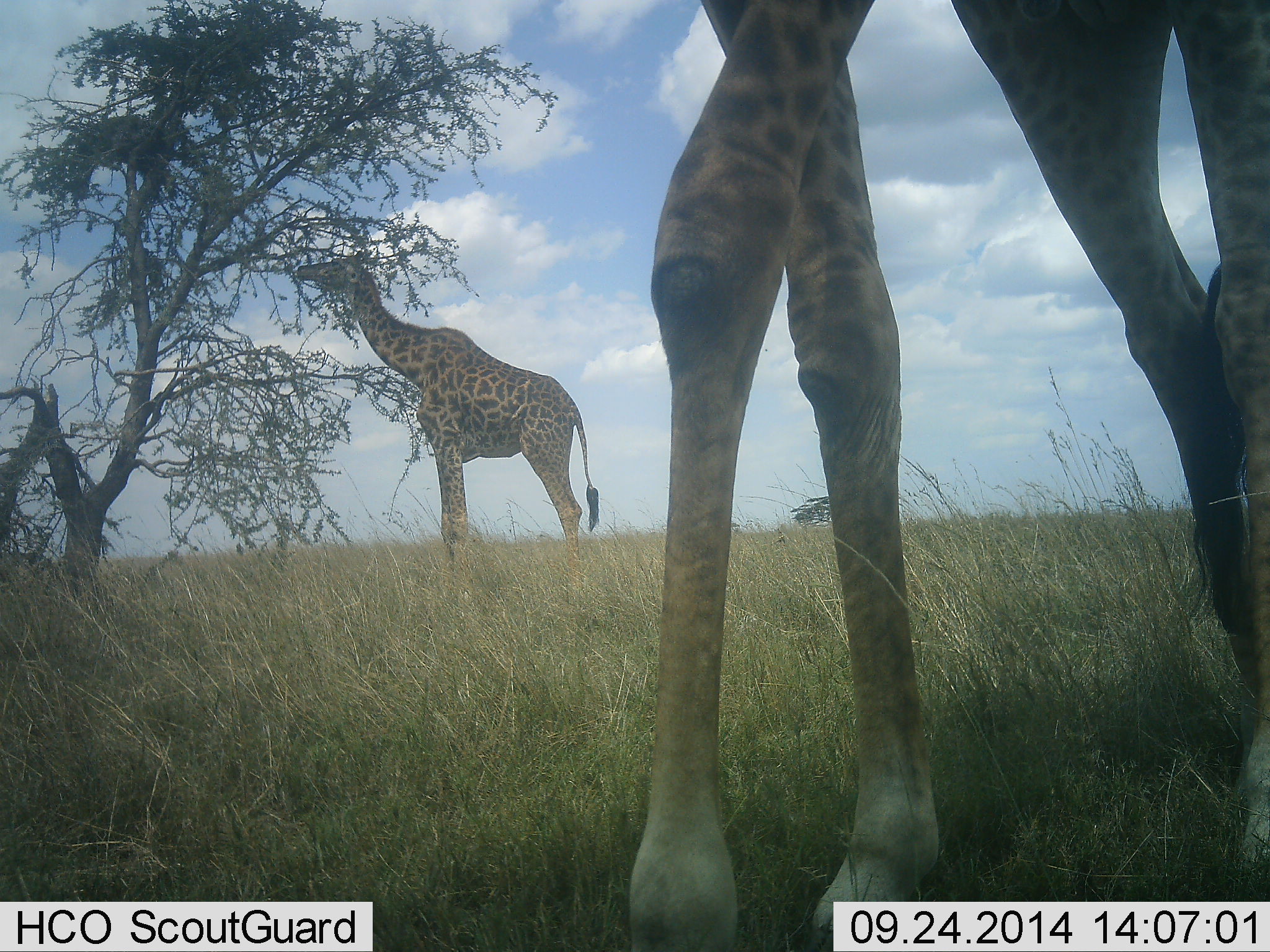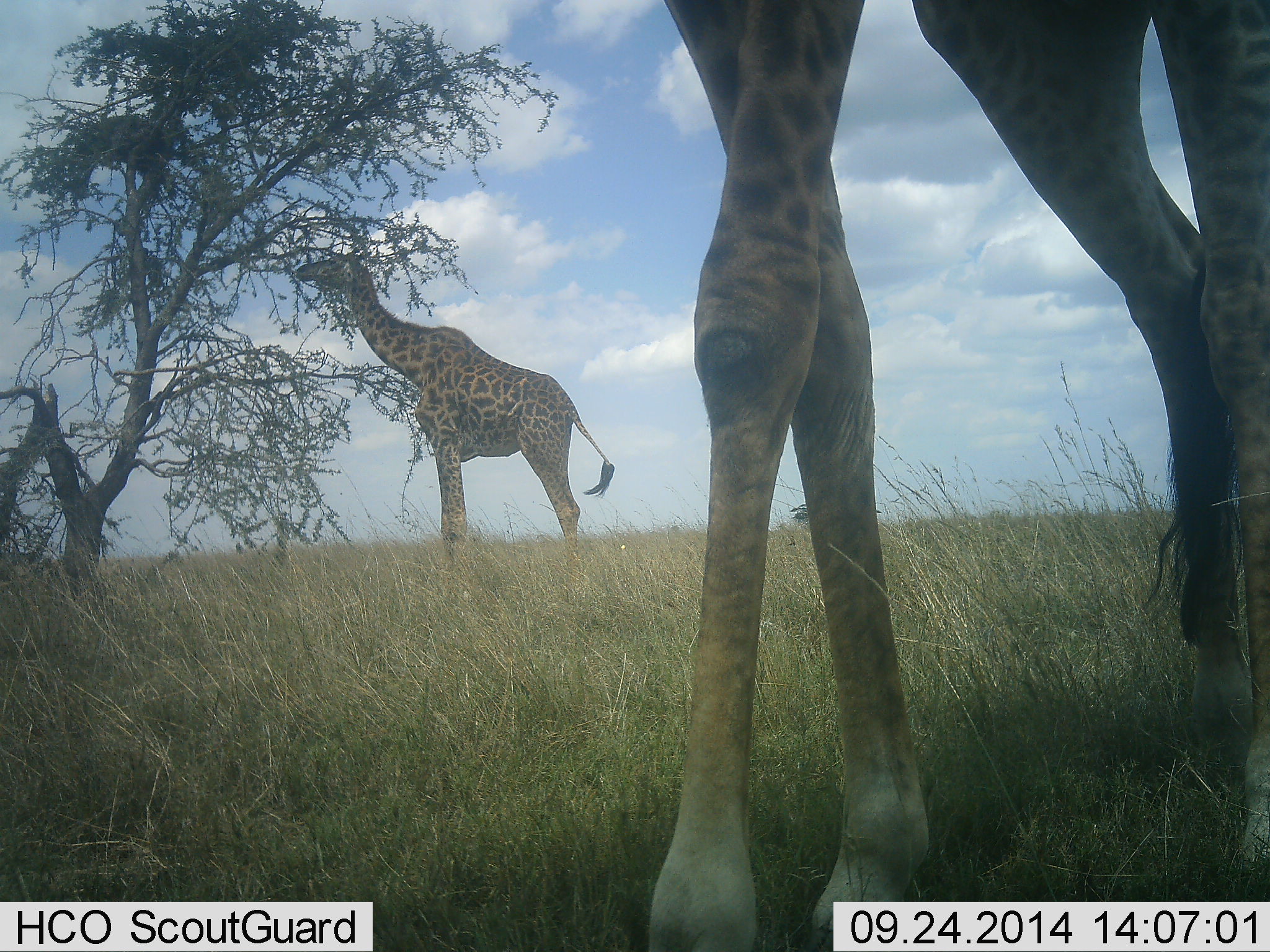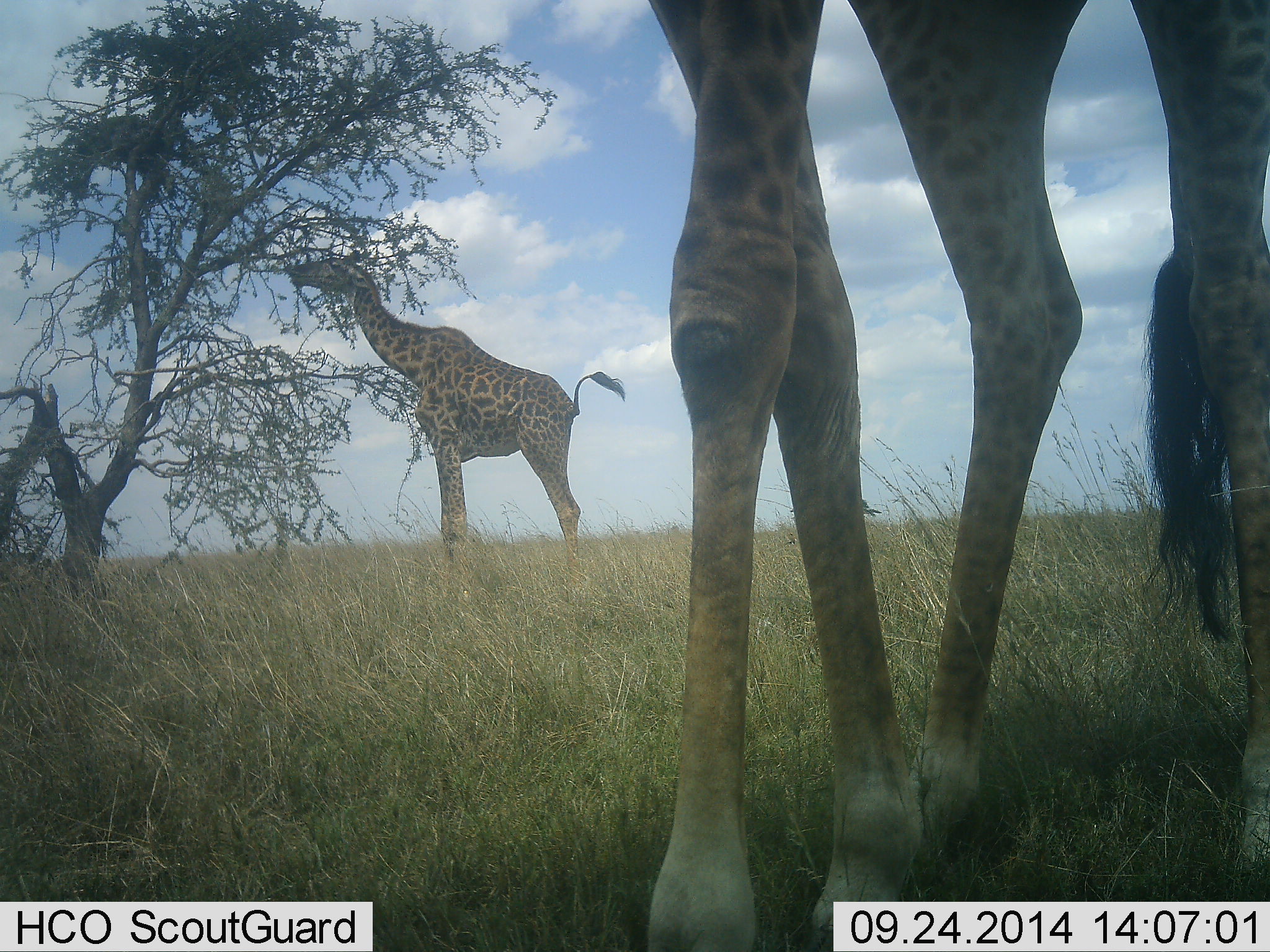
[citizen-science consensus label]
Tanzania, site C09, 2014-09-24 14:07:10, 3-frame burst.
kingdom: Animalia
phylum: Chordata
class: Mammalia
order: Artiodactyla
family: Giraffidae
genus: Giraffa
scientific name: Giraffa camelopardalis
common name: giraffe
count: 2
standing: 50%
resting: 0%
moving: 10%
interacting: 0%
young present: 0%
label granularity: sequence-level